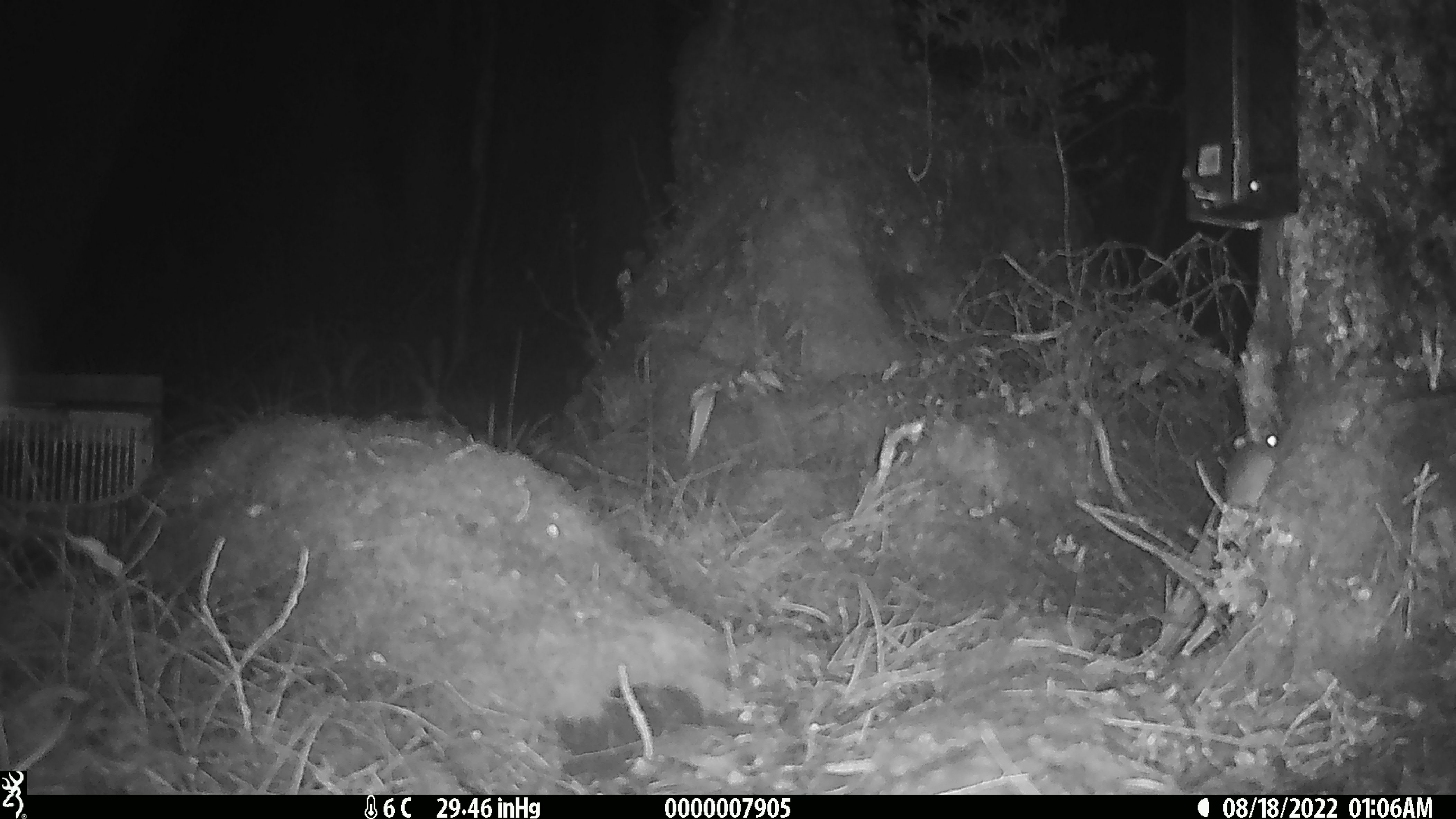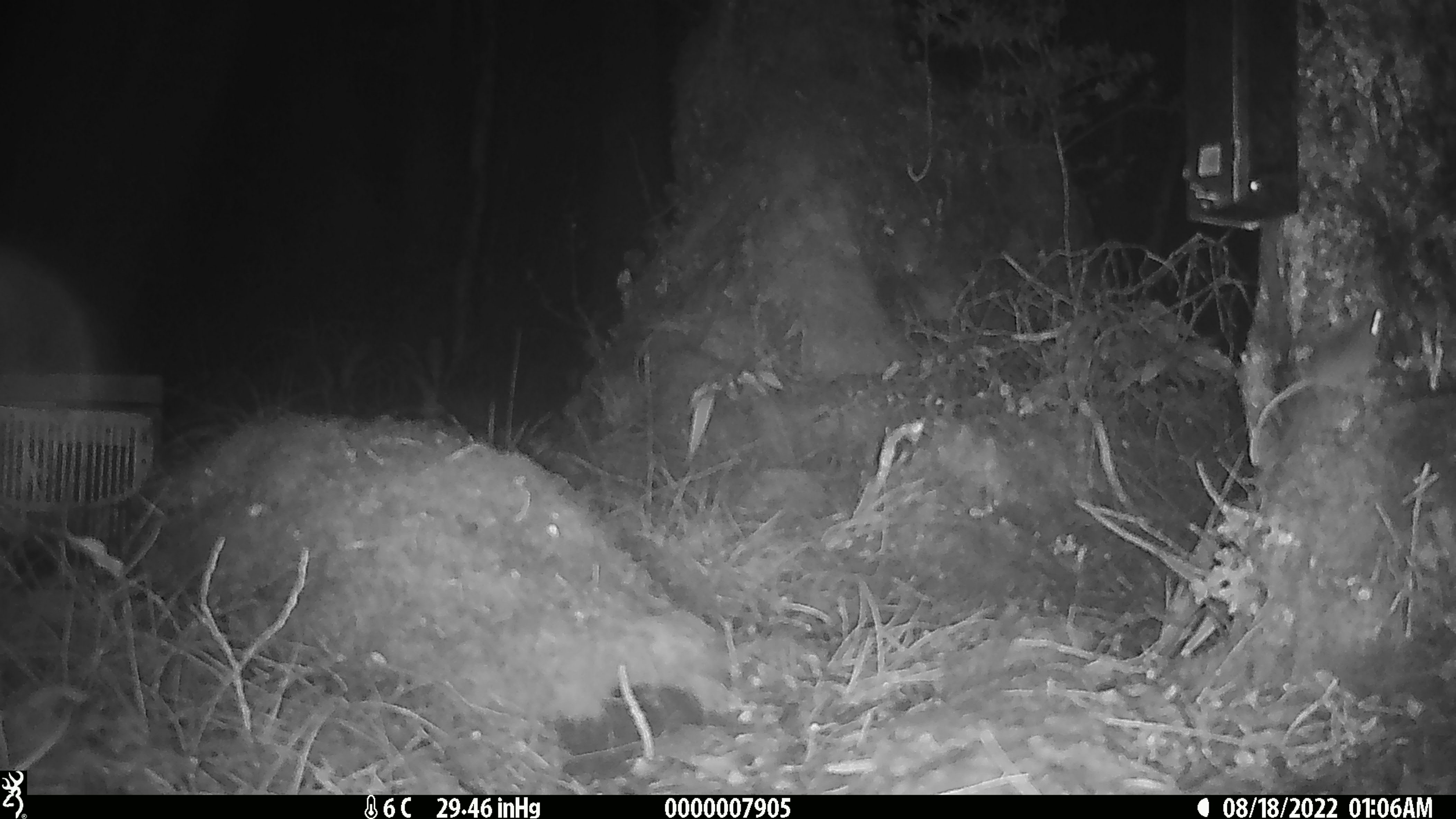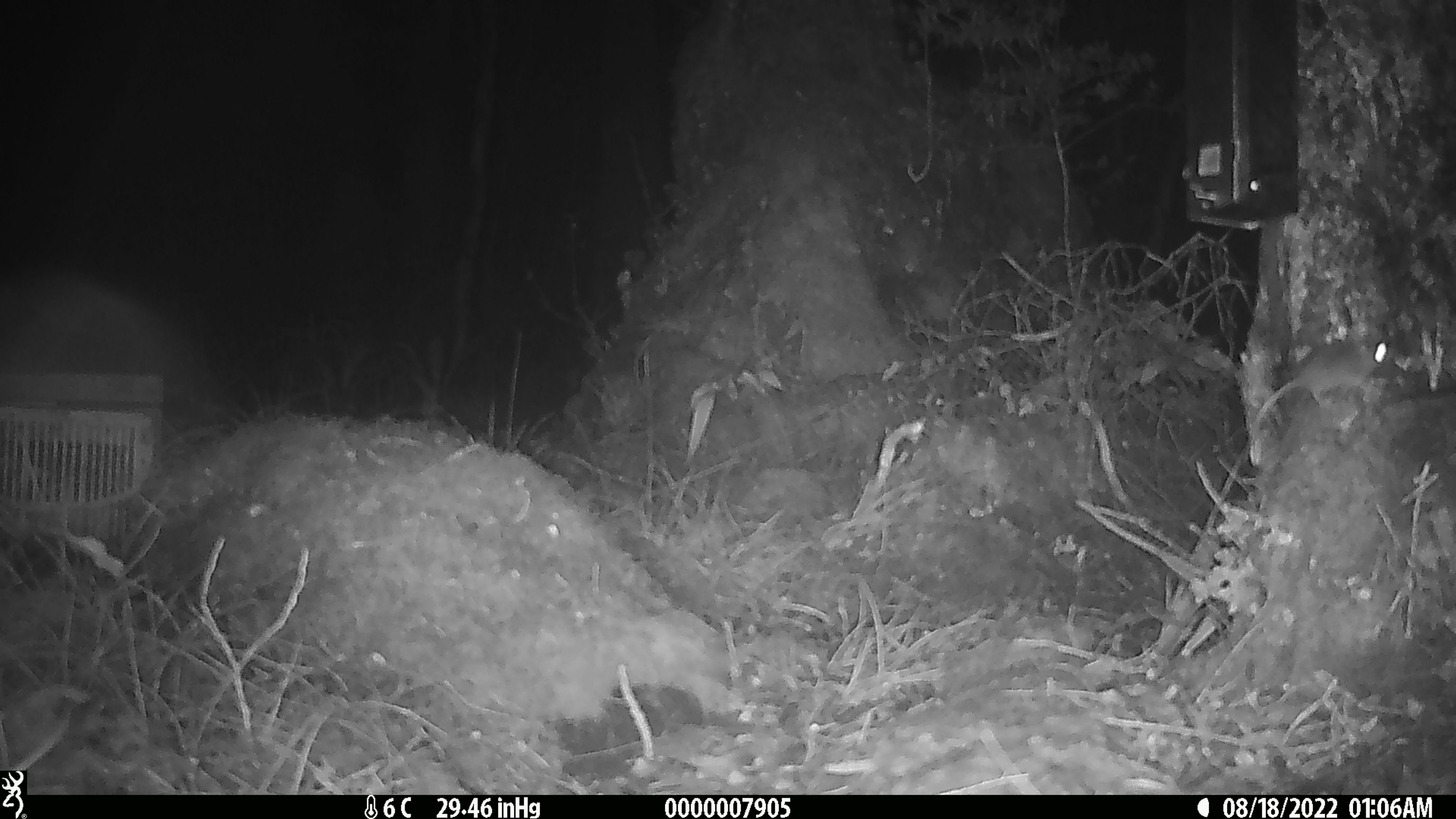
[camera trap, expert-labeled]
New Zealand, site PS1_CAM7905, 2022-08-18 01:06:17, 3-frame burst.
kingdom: Animalia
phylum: Chordata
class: Mammalia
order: Rodentia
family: Muridae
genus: Mus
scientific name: Mus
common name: mouse